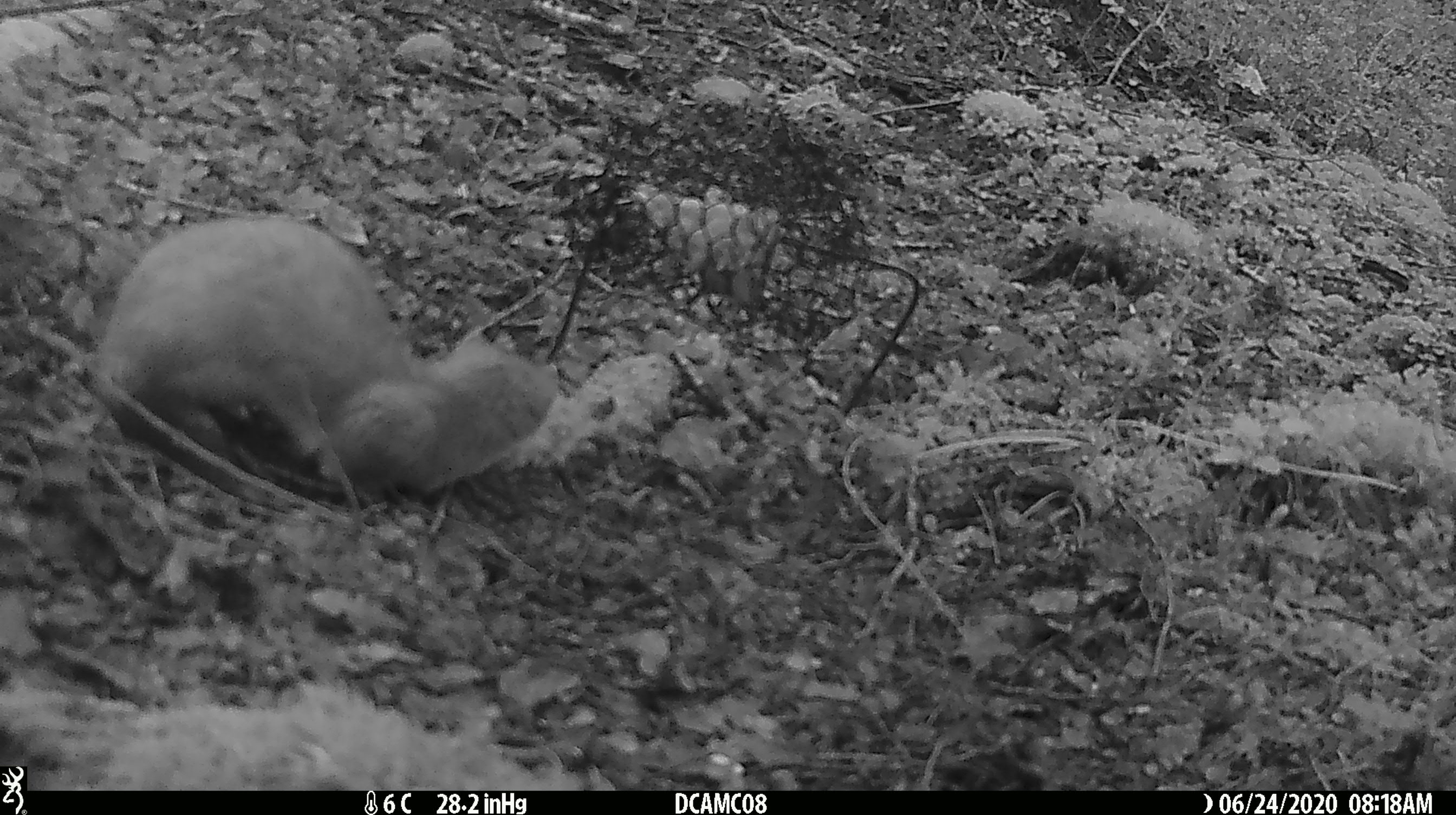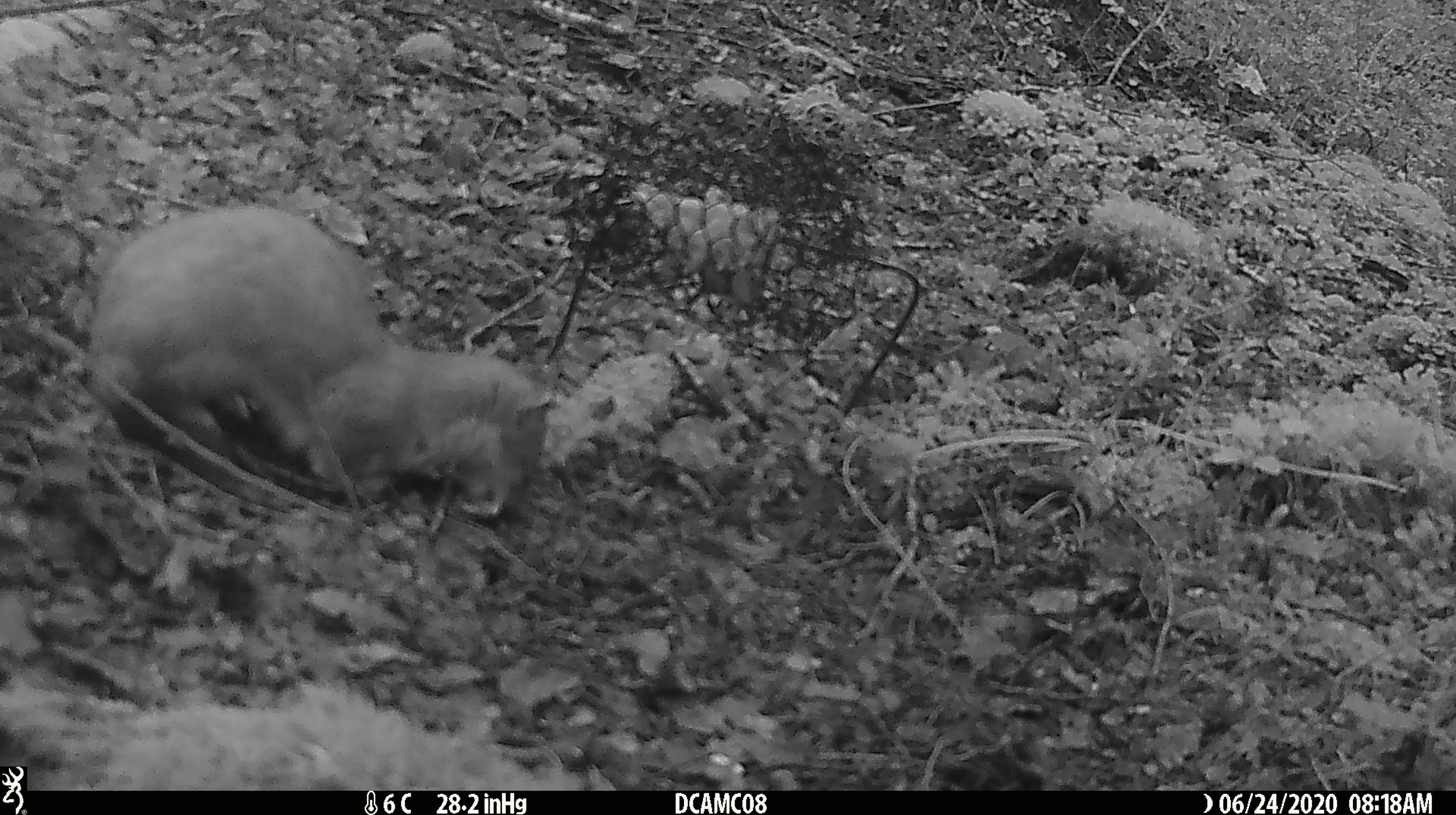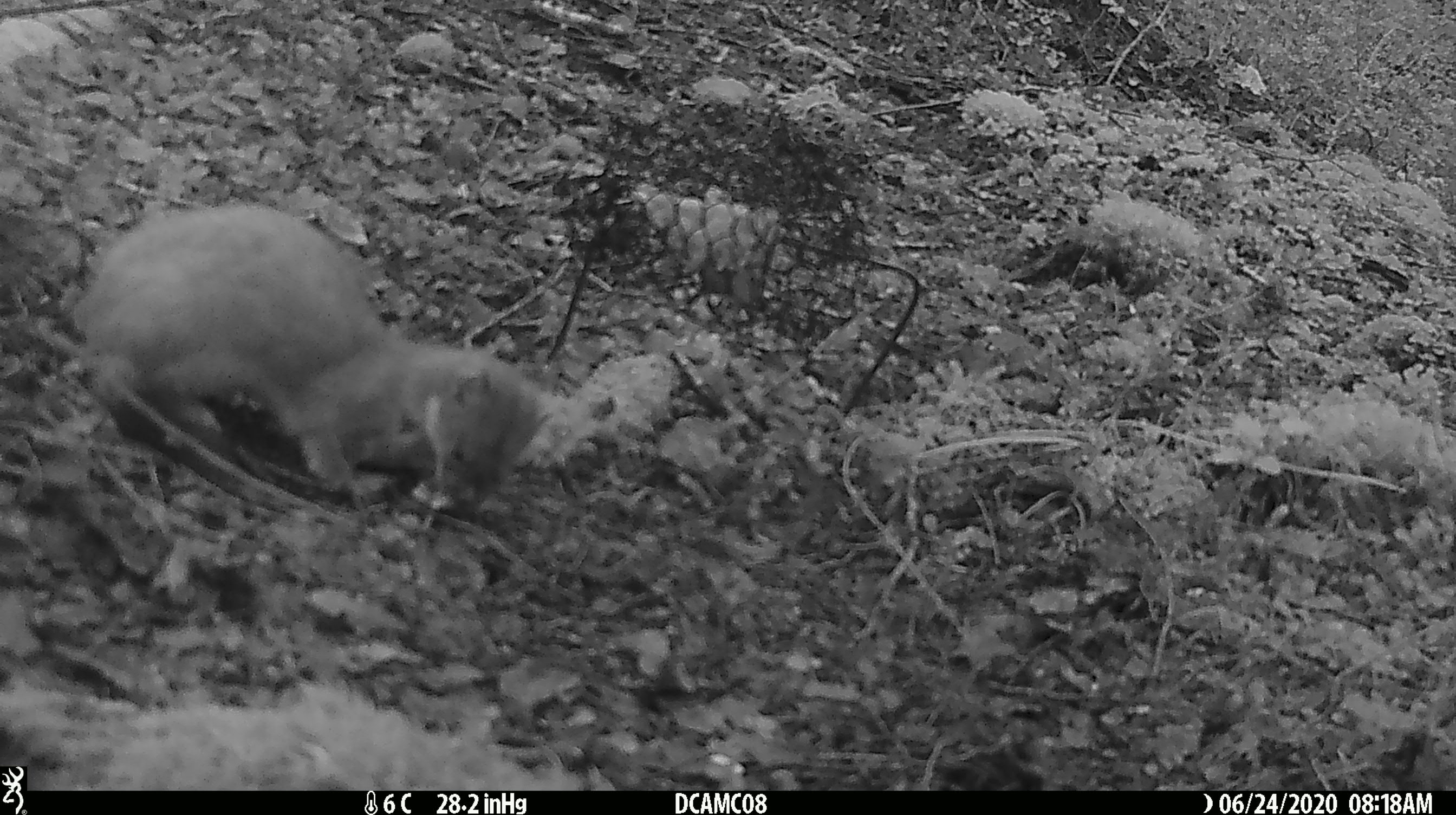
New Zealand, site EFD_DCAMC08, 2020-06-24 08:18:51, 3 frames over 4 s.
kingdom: Animalia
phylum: Chordata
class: Mammalia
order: Carnivora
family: Mustelidae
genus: Mustela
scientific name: Mustela erminea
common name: stoat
Stoat (Mustela erminea).